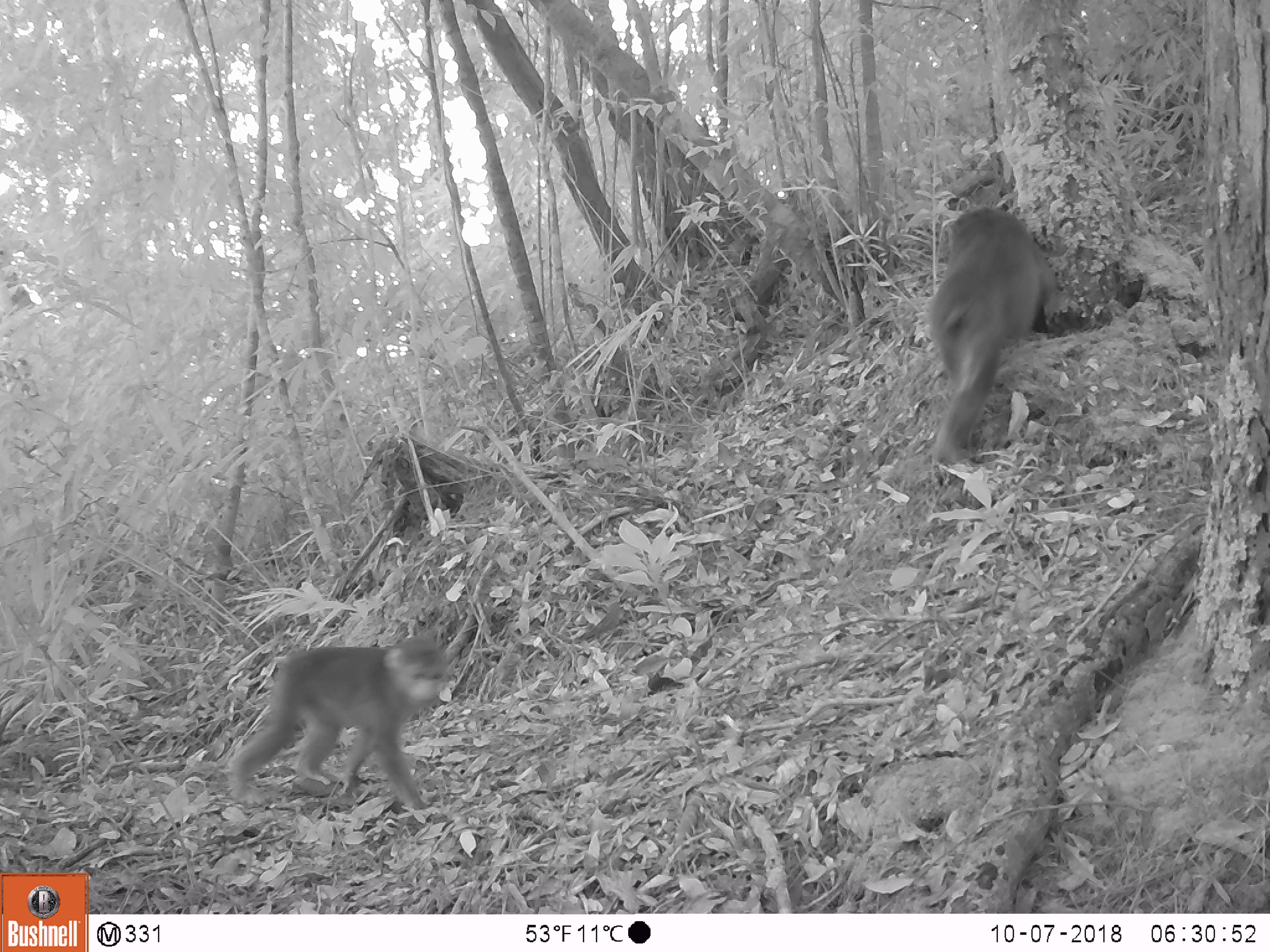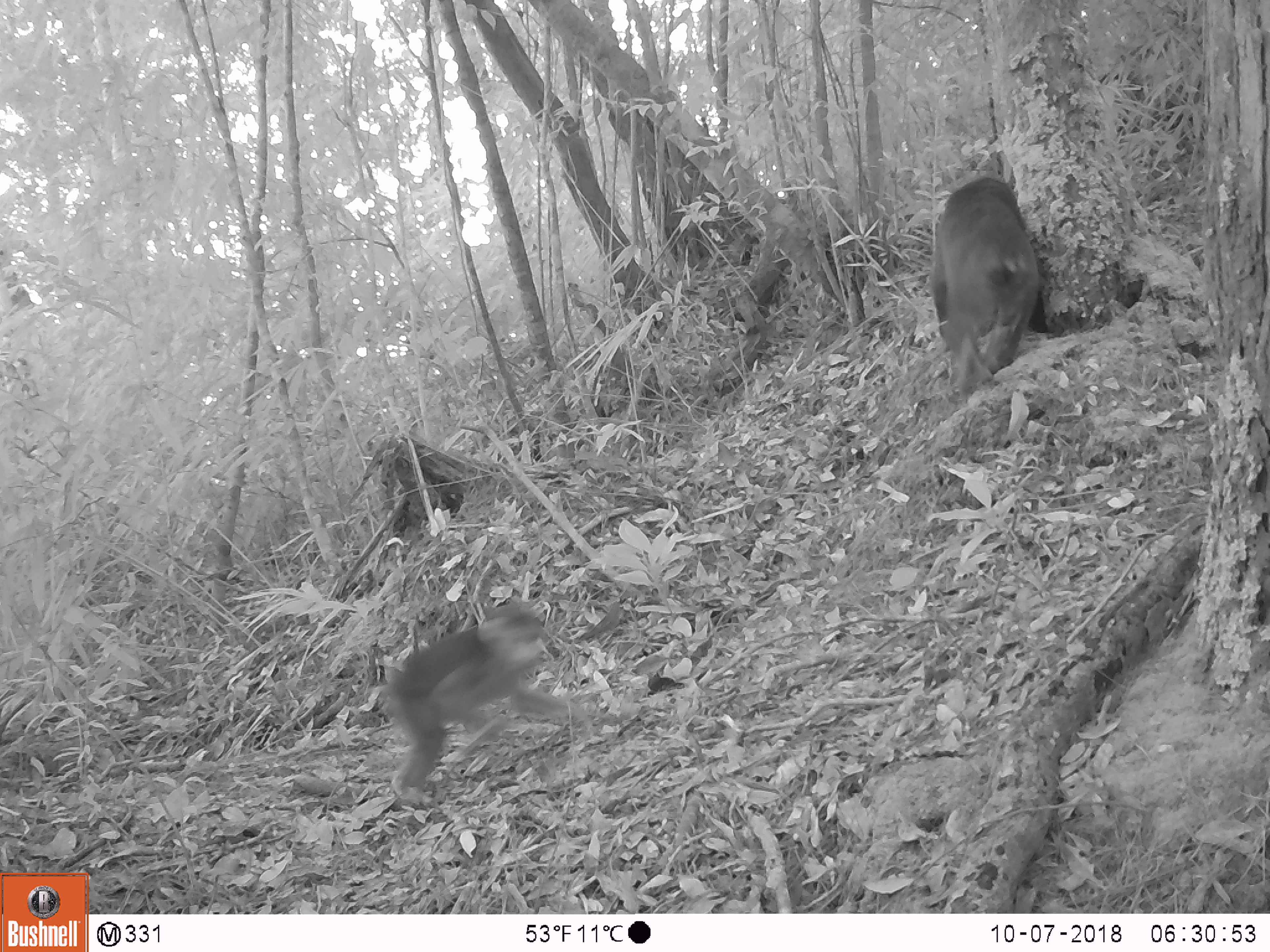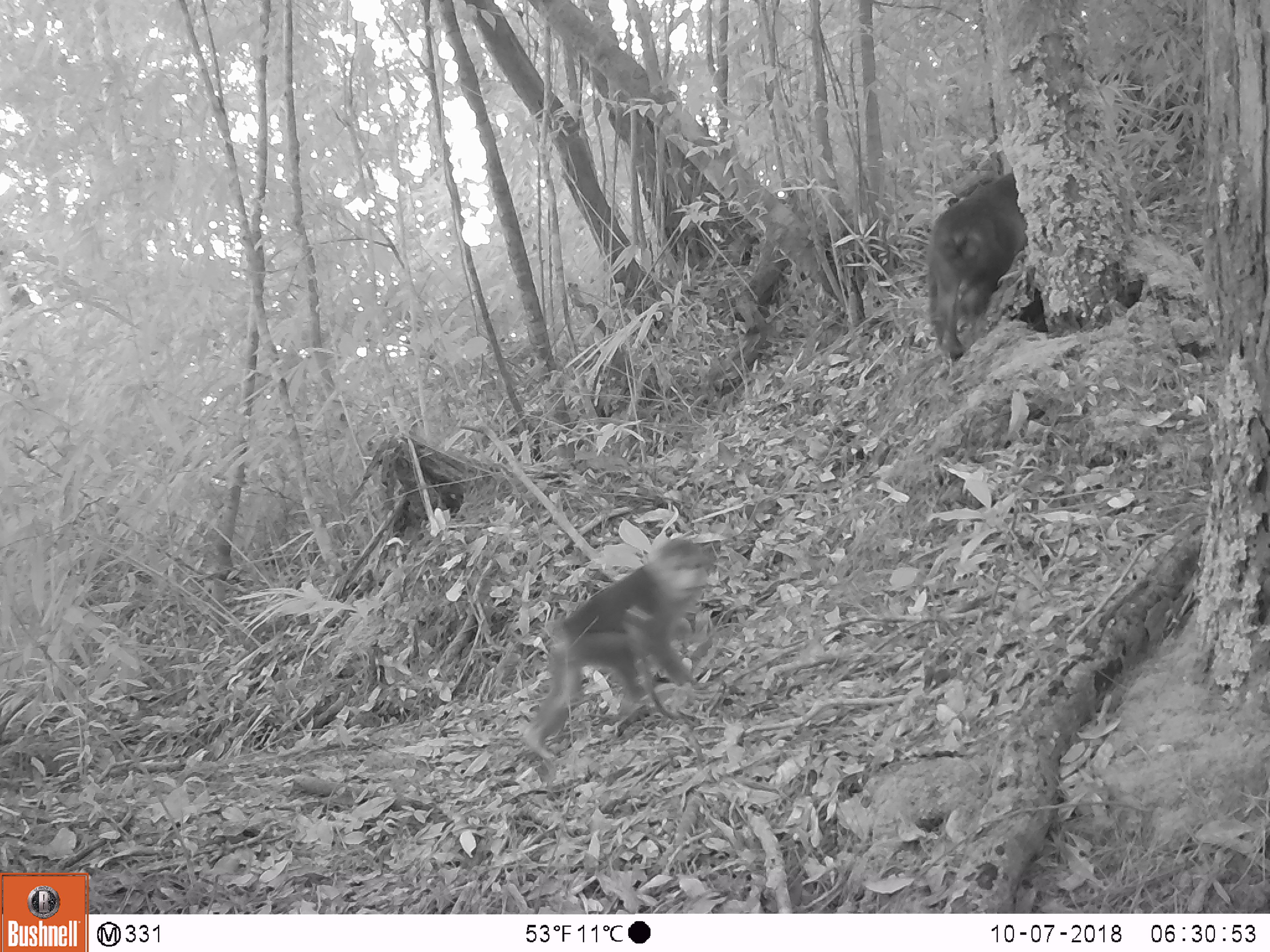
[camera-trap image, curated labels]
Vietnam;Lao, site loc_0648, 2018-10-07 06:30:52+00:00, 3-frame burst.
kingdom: Animalia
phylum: Chordata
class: Mammalia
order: Primates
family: Cercopithecidae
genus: Macaca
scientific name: Macaca arctoides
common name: stump-tailed macaque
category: stump tailed macaque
Stump tailed macaque (stump-tailed macaque) (Macaca arctoides). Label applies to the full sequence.